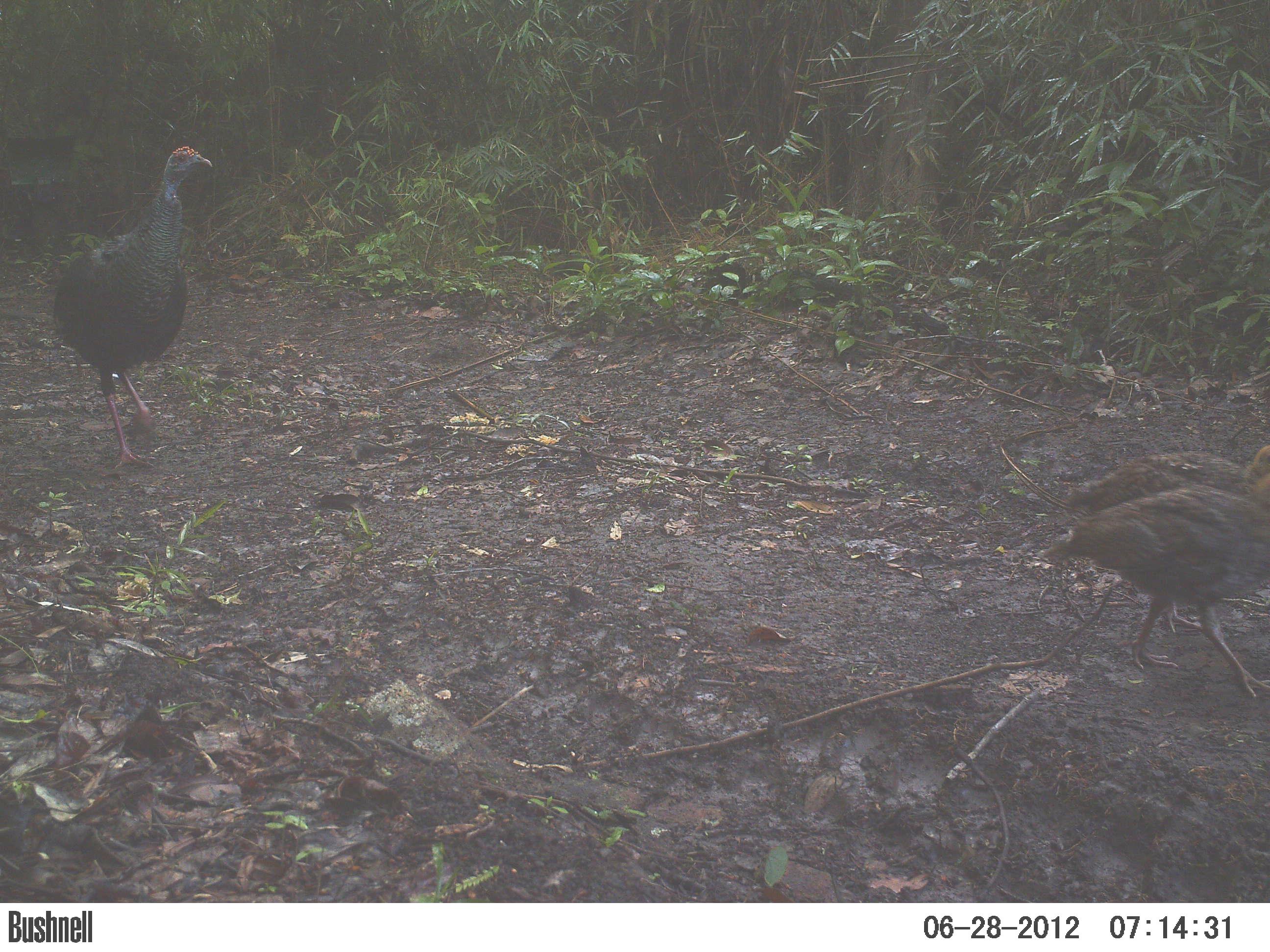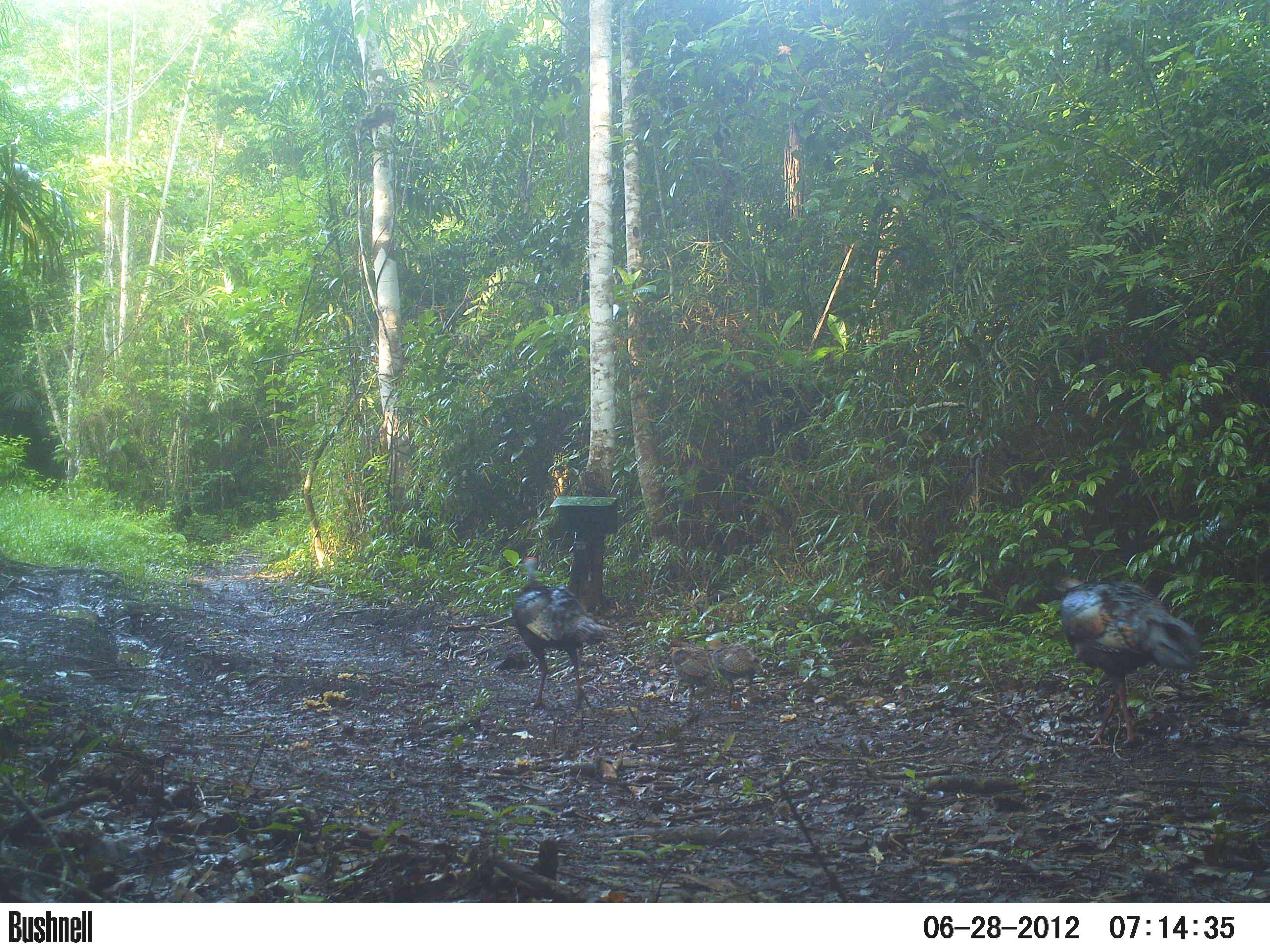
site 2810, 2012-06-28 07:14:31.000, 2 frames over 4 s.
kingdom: Animalia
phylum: Chordata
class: Aves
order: Galliformes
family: Phasianidae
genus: Meleagris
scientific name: Meleagris ocellata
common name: ocellated turkey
Meleagris ocellata (ocellated turkey), count 4, age adult.